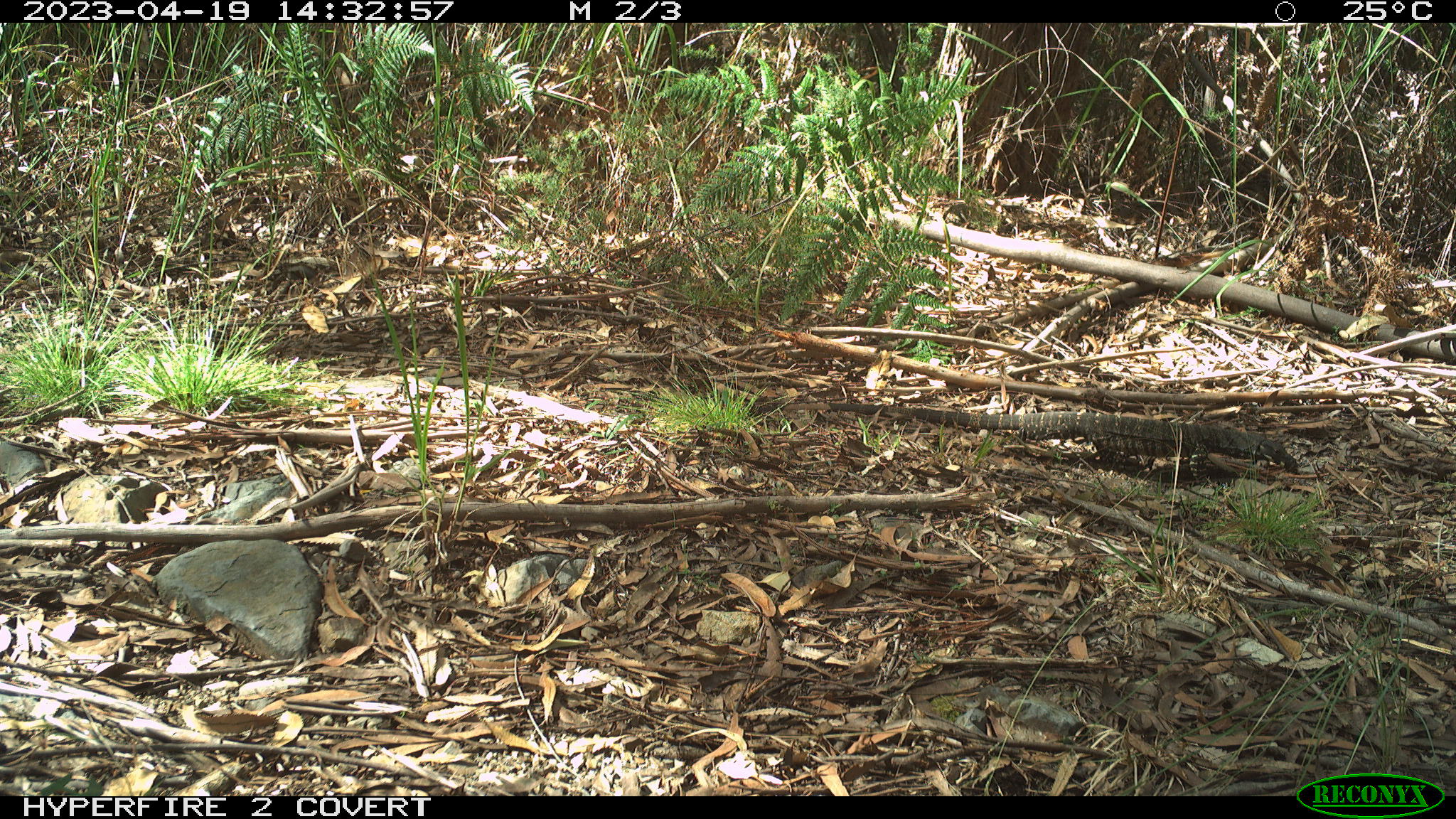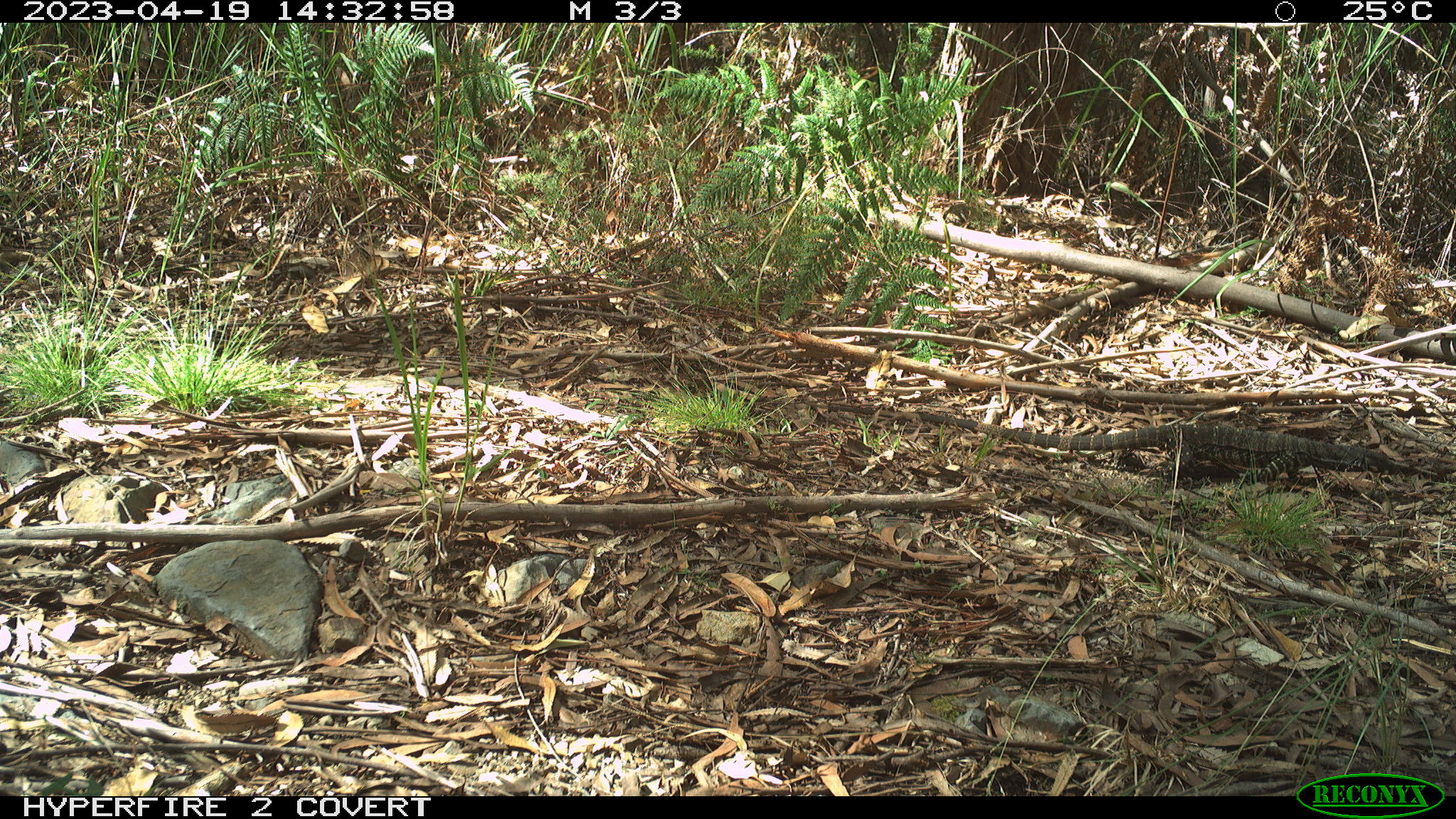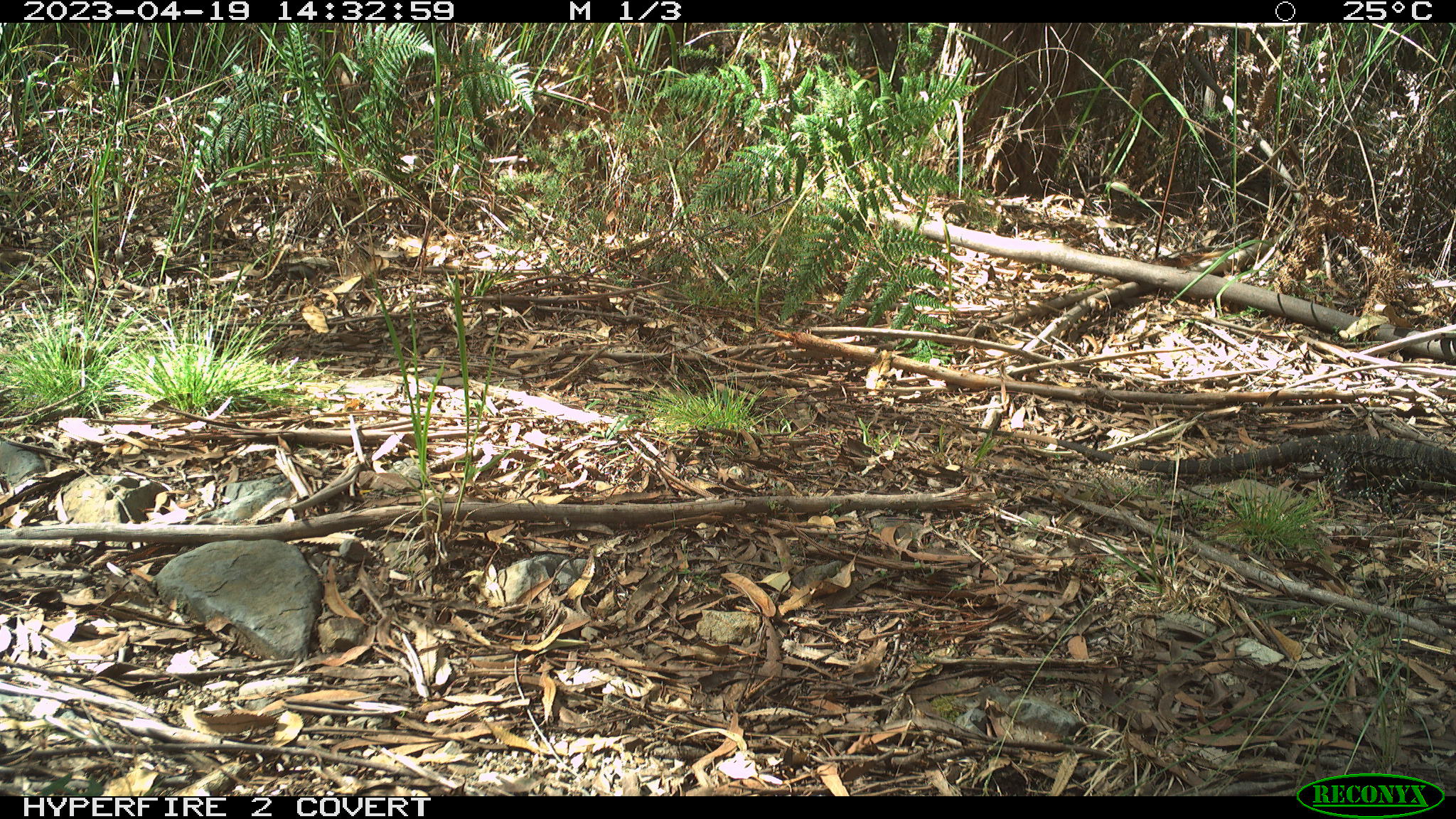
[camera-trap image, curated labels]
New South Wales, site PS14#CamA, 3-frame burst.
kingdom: Animalia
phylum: Chordata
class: Reptilia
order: Squamata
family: Varanidae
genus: Varanus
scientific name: Varanus varius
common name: lace monitor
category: goanna